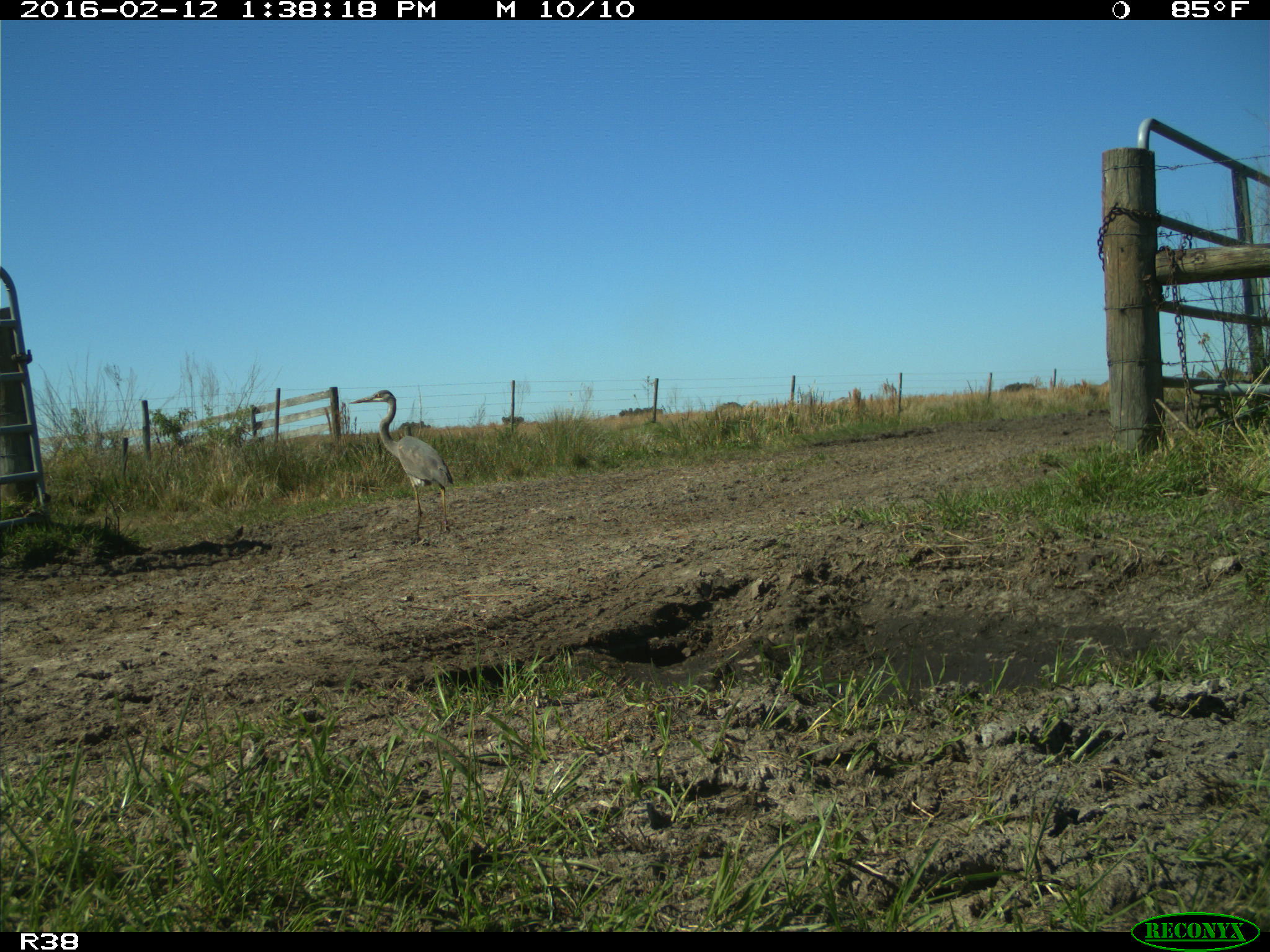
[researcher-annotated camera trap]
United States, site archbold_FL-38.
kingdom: Animalia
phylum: Chordata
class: Aves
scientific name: Aves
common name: birds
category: unidentified bird